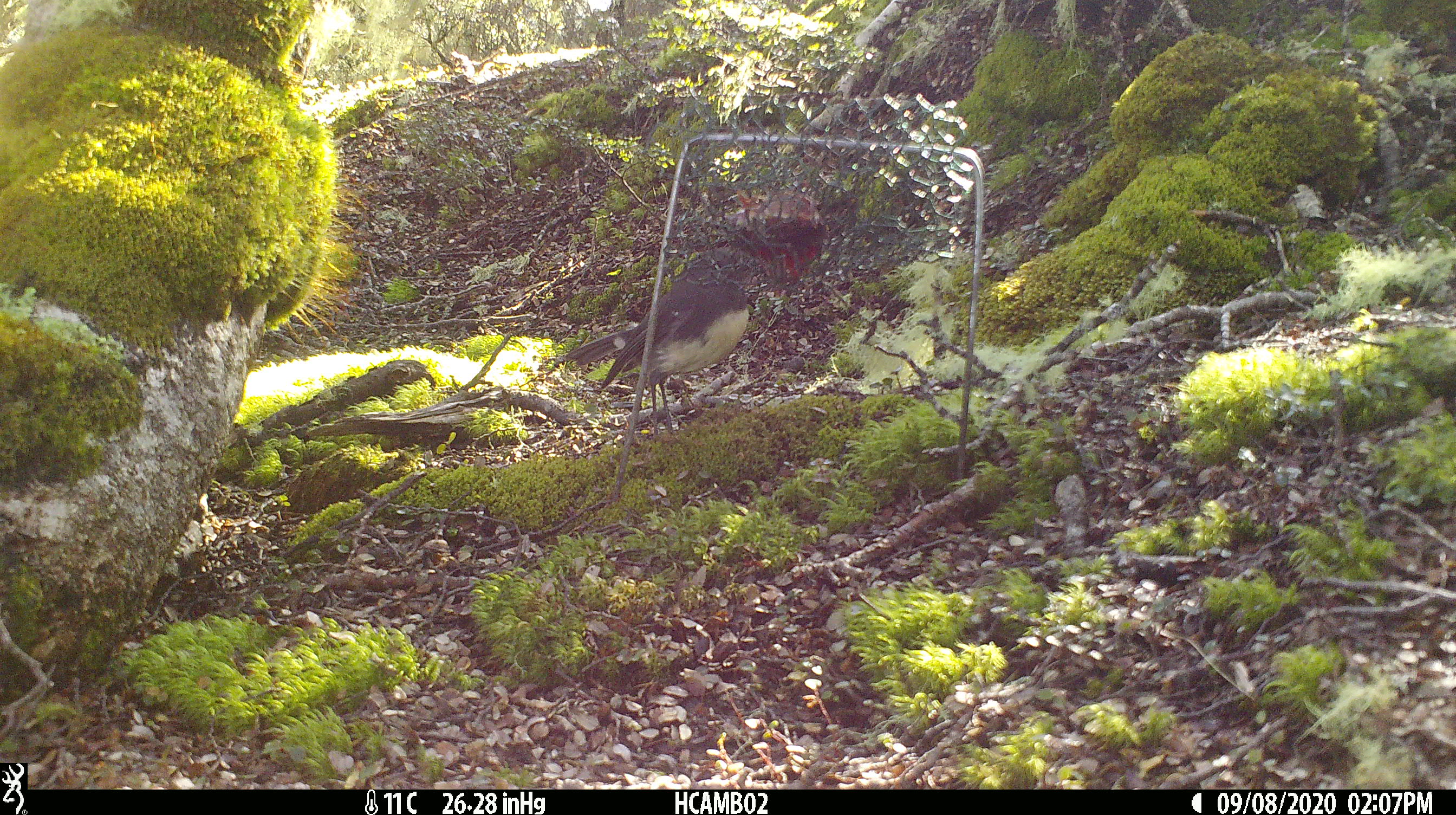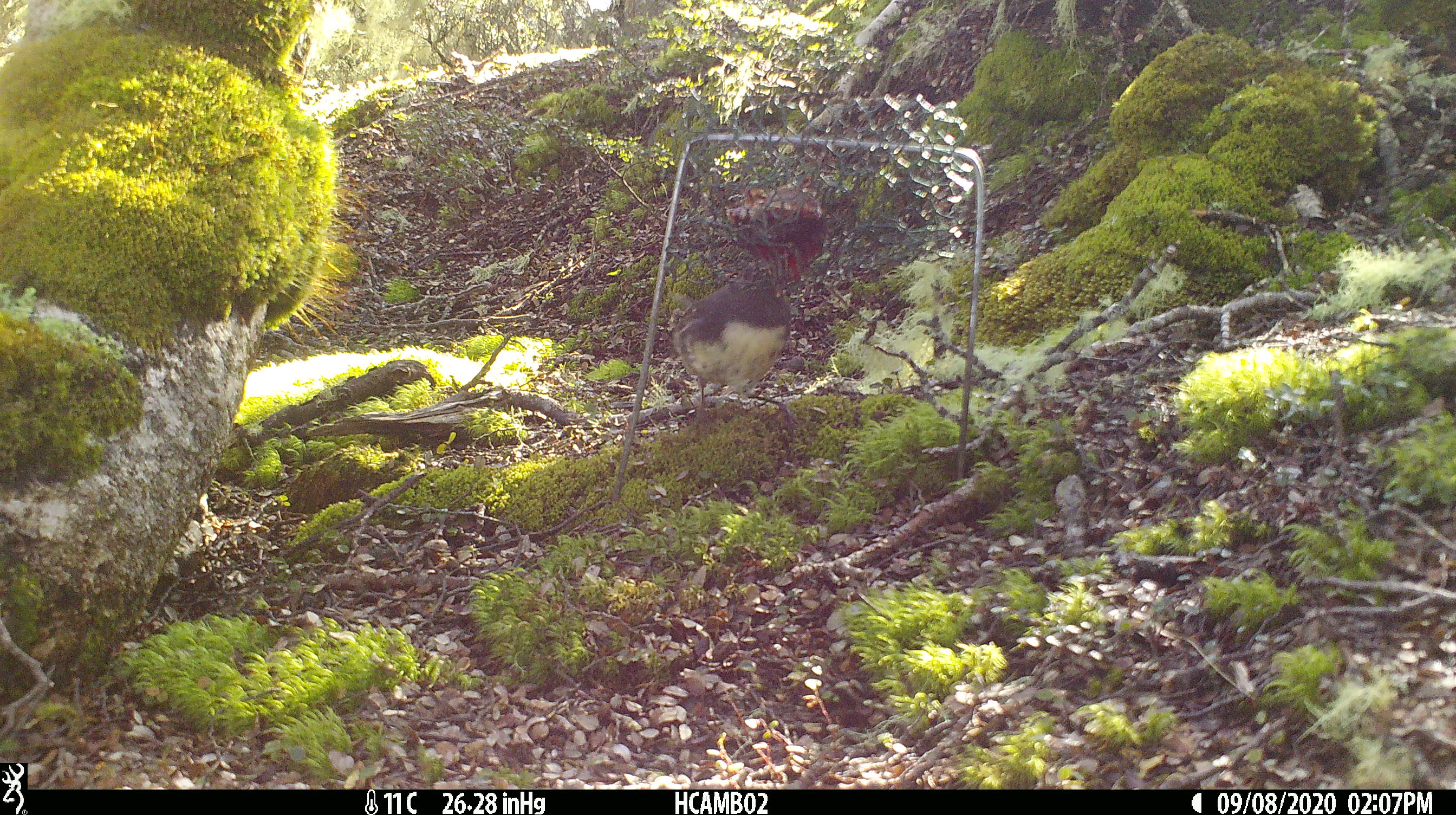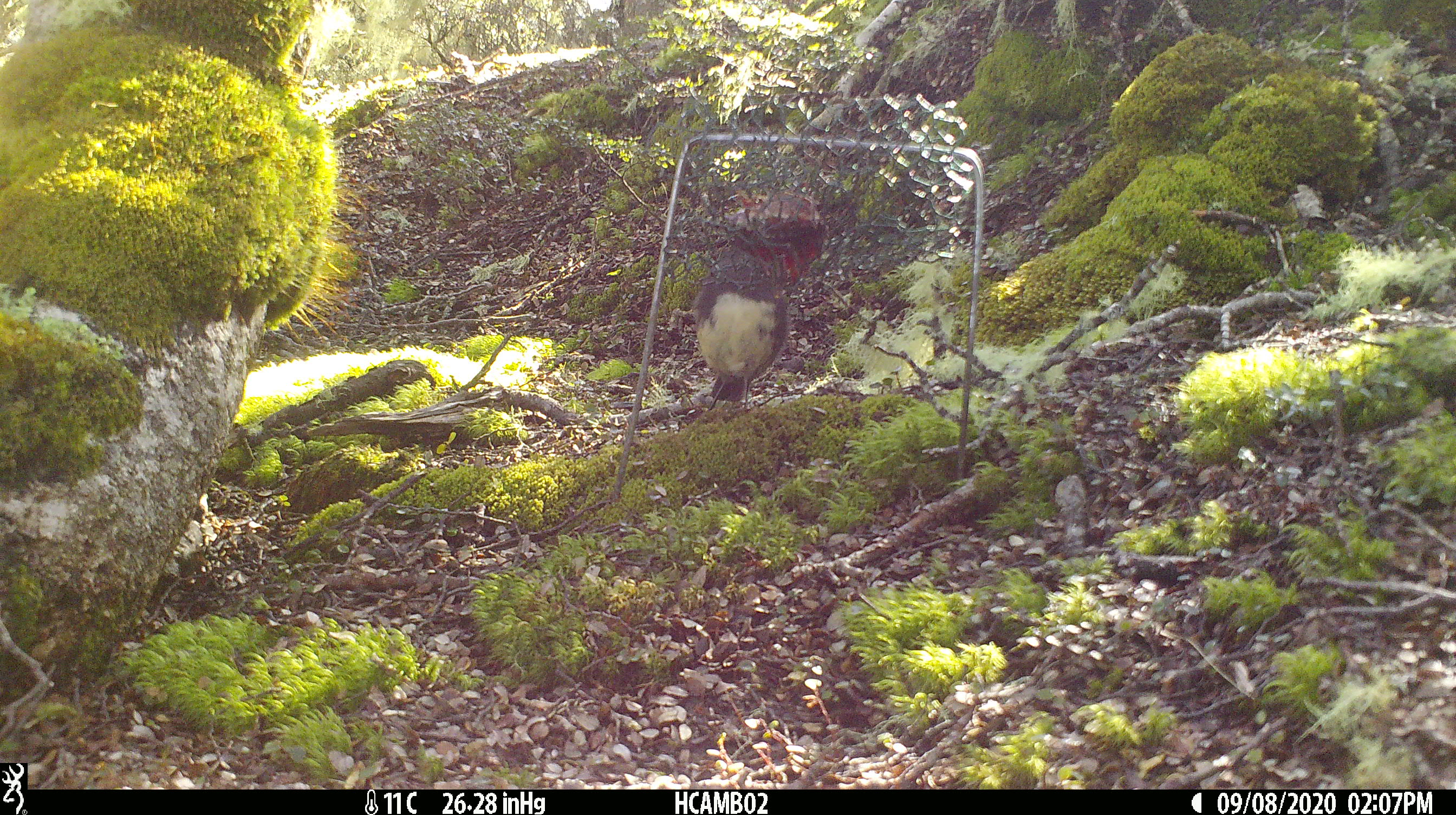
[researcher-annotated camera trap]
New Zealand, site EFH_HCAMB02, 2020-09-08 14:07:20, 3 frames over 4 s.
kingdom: Animalia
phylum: Chordata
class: Aves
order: Passeriformes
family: Petroicidae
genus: Petroica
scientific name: Petroica australis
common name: new zealand robin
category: robin